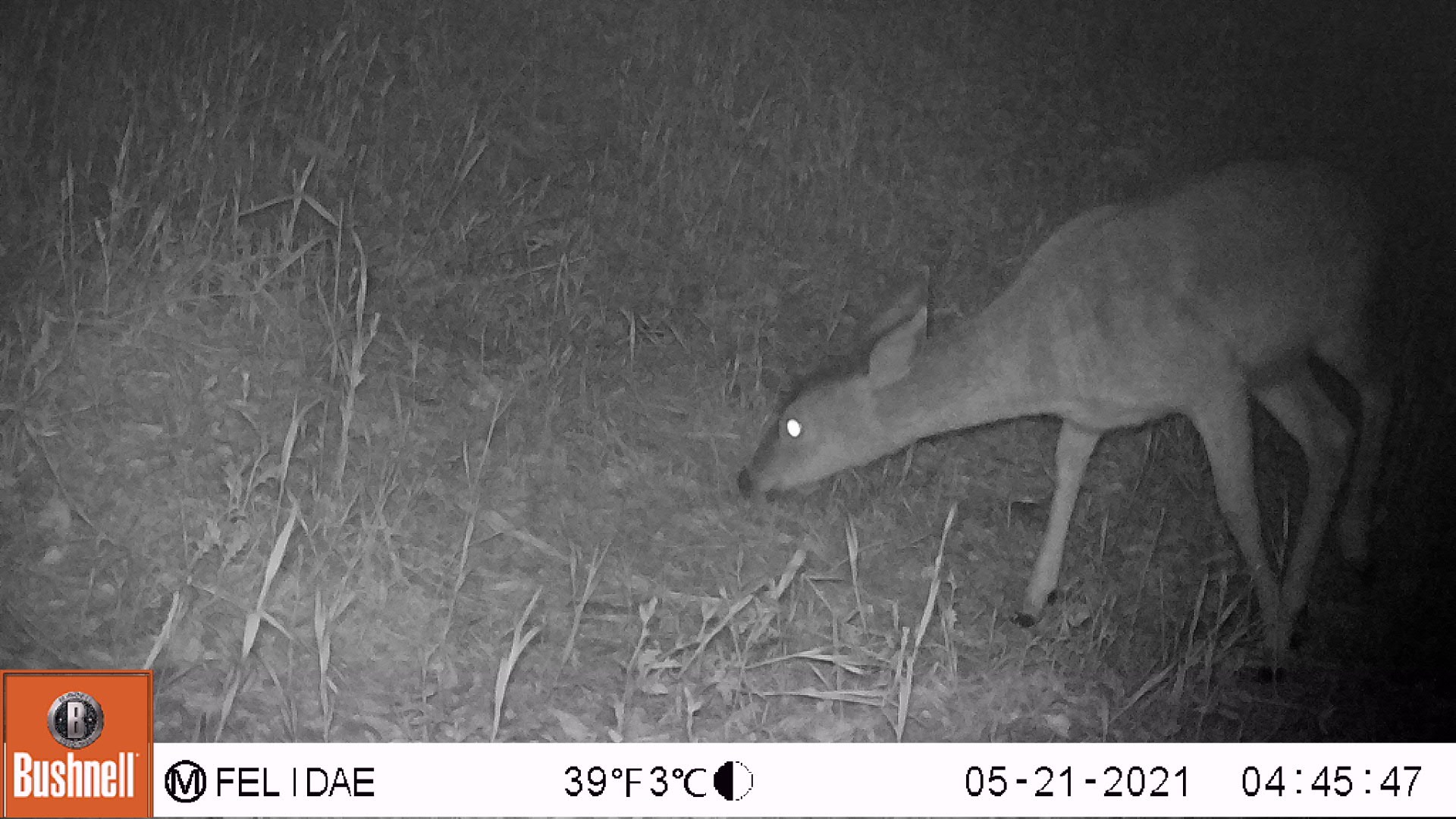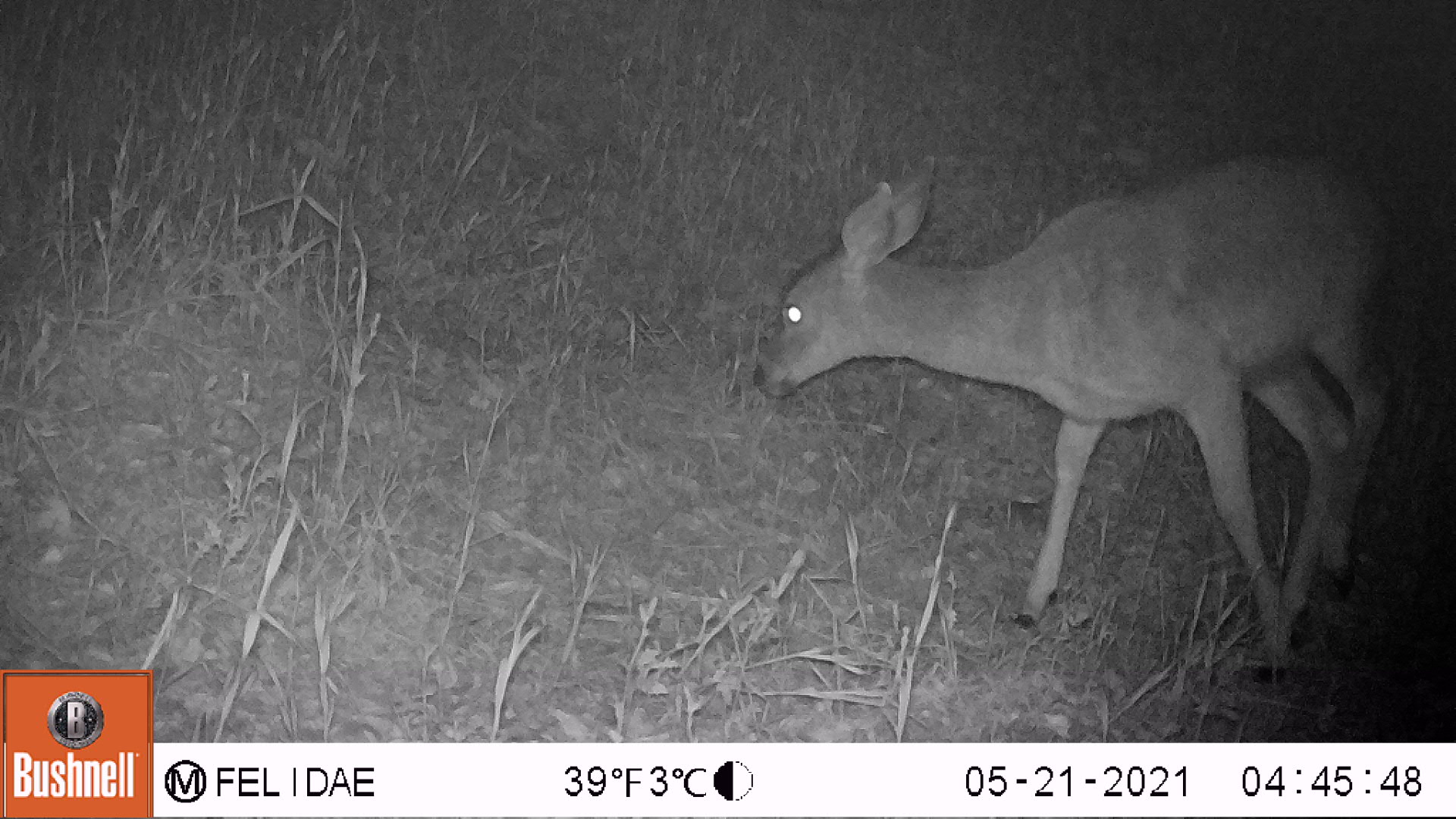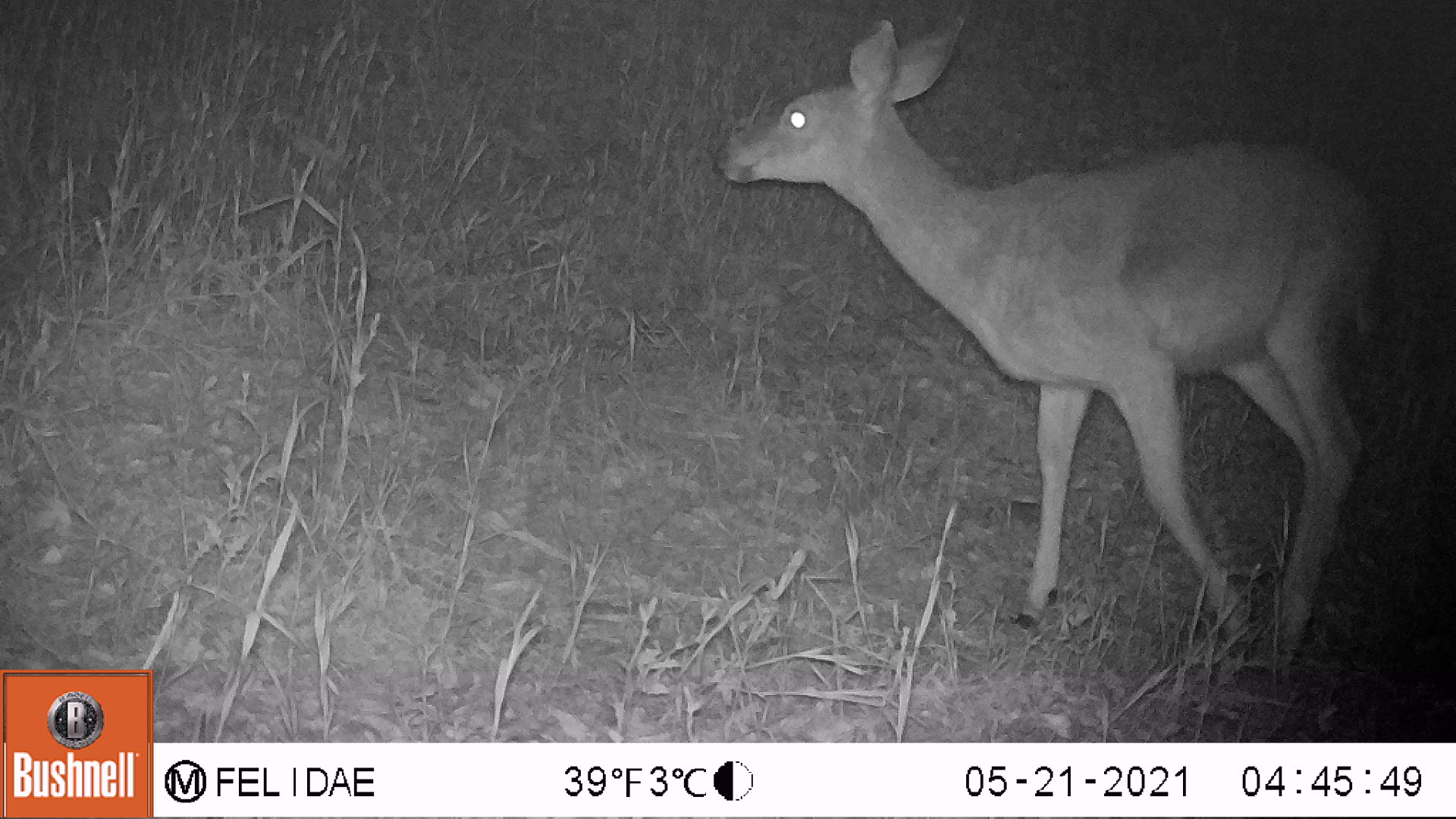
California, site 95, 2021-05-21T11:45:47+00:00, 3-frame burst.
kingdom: Animalia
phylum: Chordata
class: Mammalia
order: Artiodactyla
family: Cervidae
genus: Odocoileus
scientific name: Odocoileus hemionus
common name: mule deer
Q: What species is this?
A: Mule deer (Odocoileus hemionus).